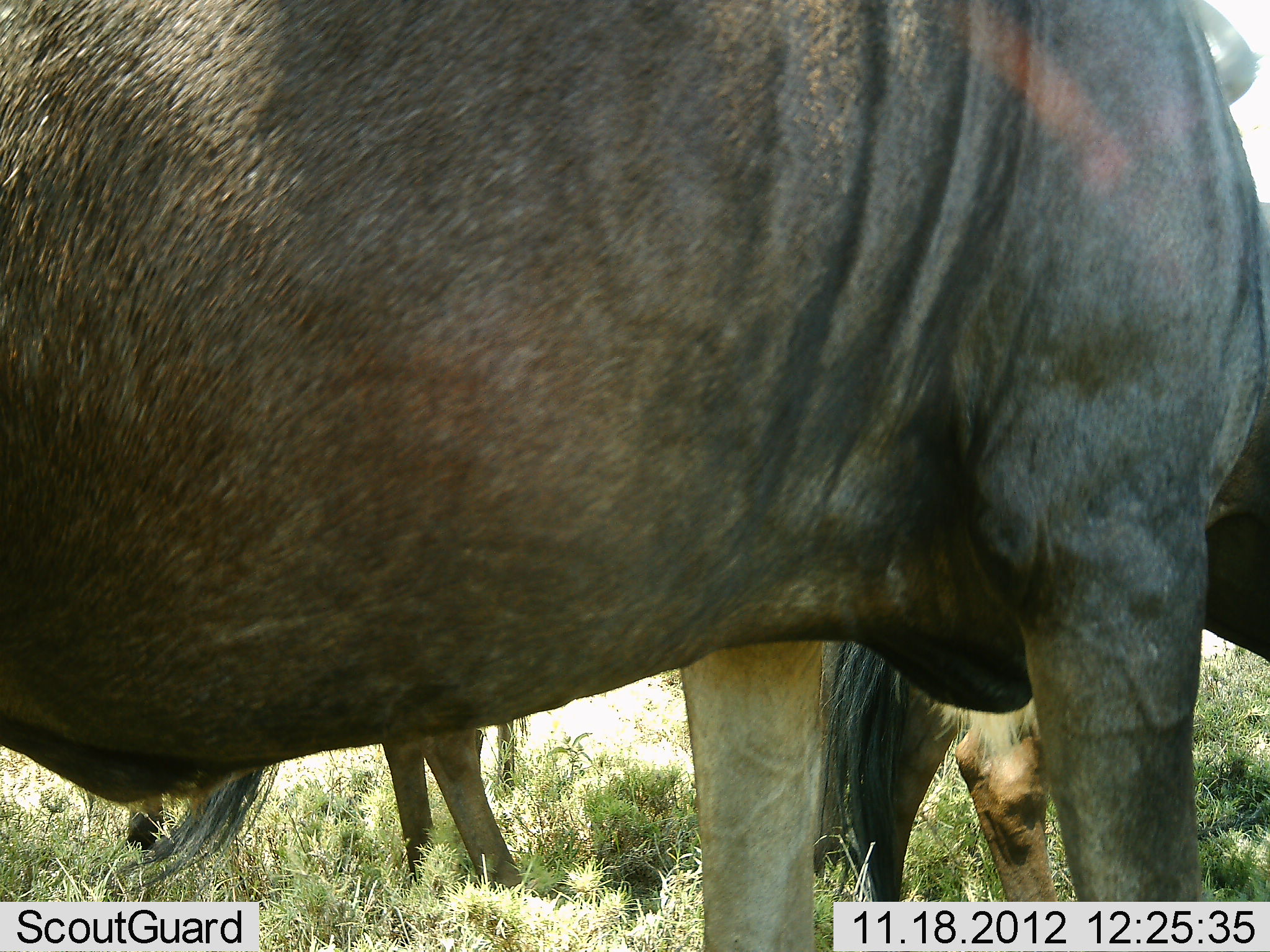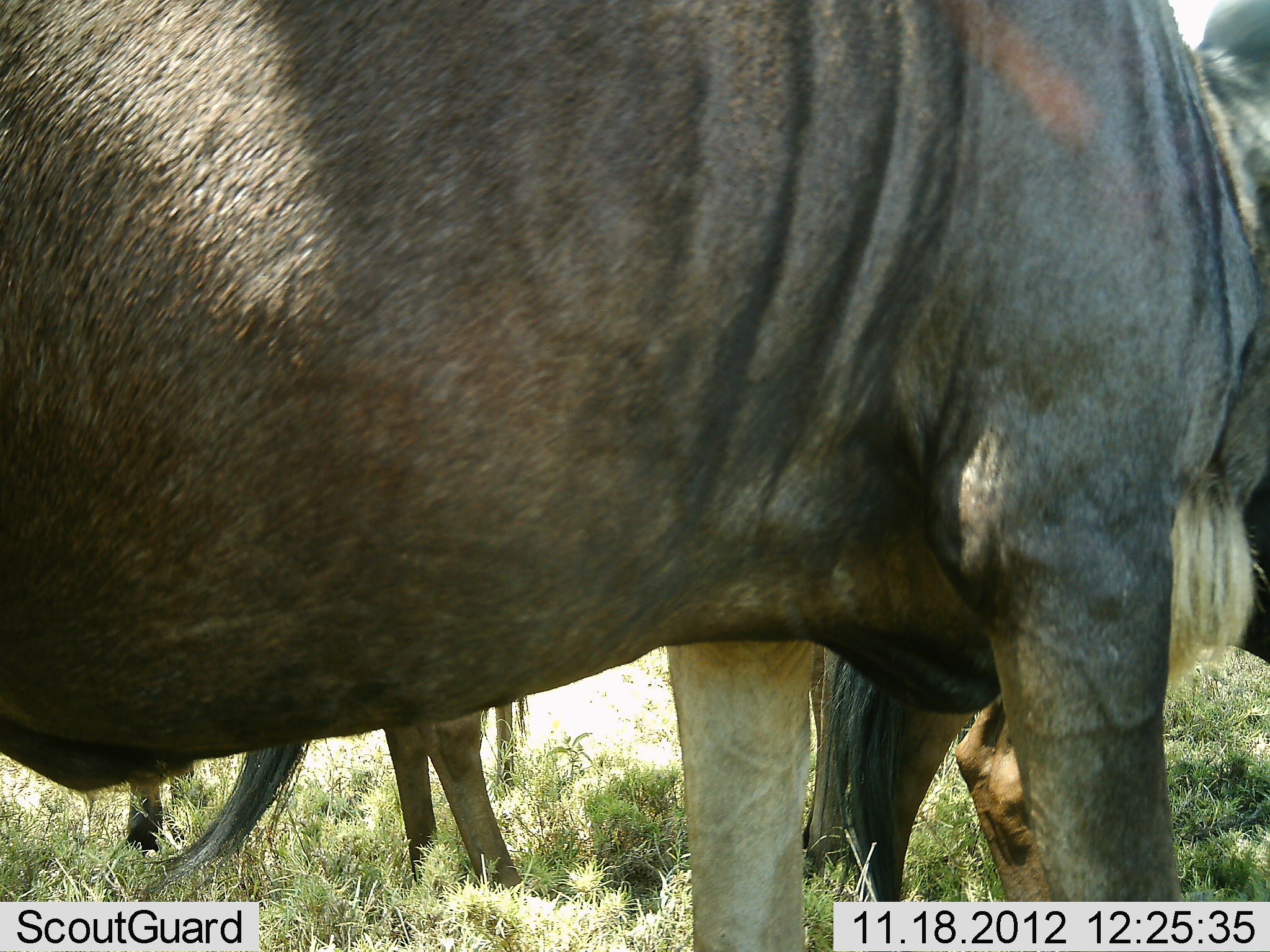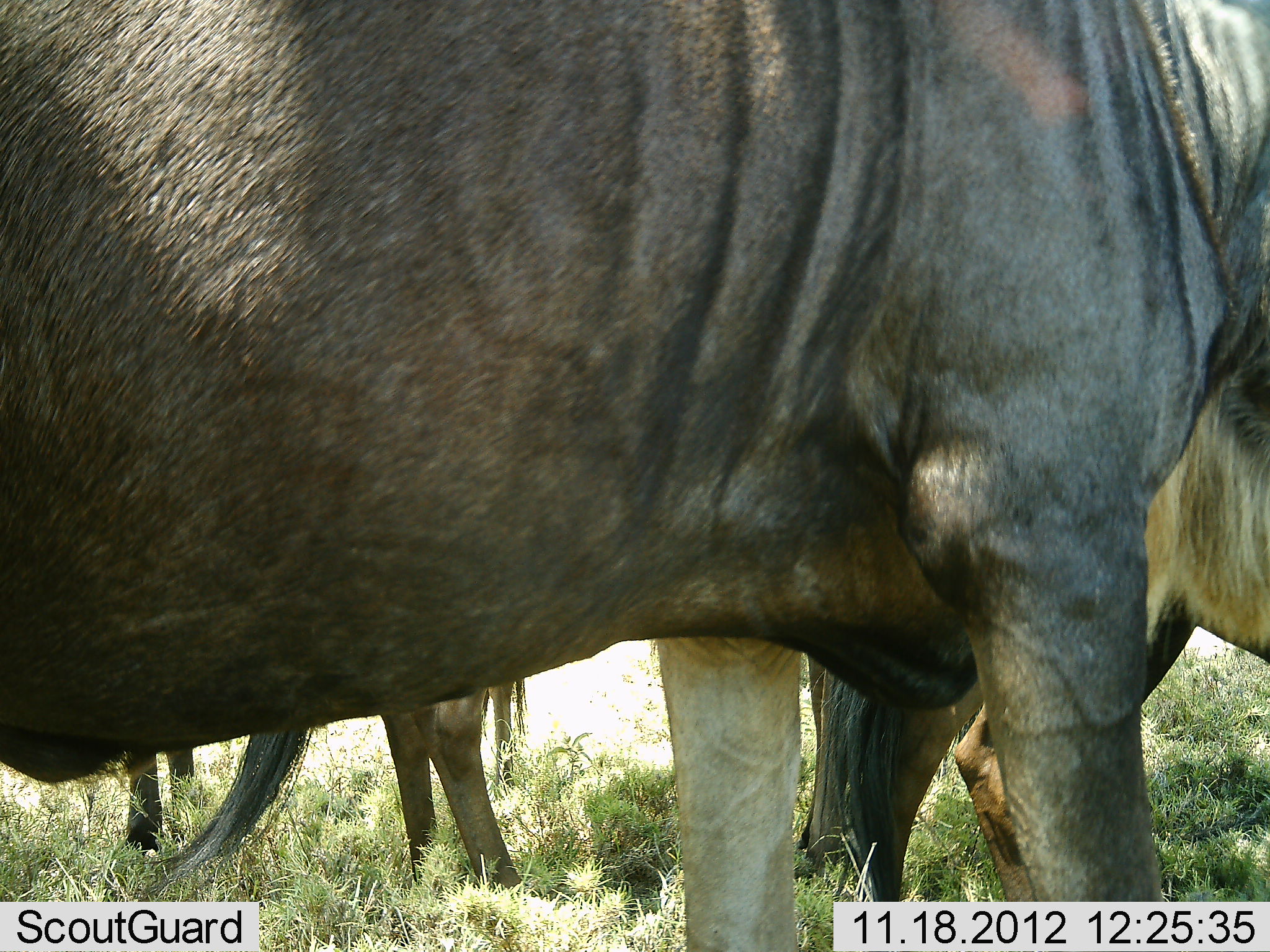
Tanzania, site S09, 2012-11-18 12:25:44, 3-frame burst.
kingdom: Animalia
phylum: Chordata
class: Mammalia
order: Artiodactyla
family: Bovidae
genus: Connochaetes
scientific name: Connochaetes taurinus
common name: blue wildebeest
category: wildebeest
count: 3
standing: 91%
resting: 6%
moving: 3%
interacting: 6%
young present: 6%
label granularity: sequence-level